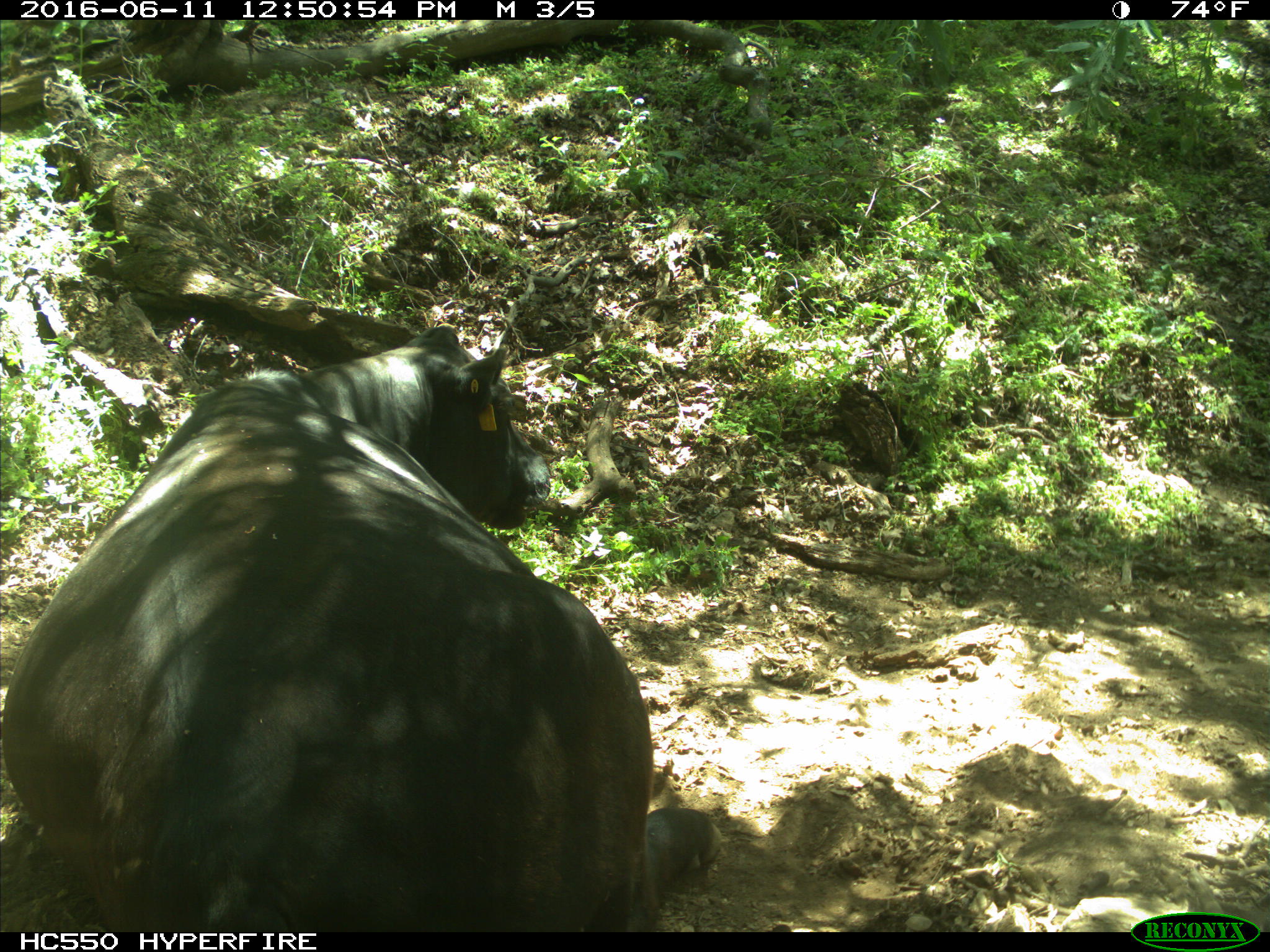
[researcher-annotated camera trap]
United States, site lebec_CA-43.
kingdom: Animalia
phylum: Chordata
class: Mammalia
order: Artiodactyla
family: Bovidae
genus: Bos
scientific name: Bos taurus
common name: domestic cow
Bos taurus (domestic cow).